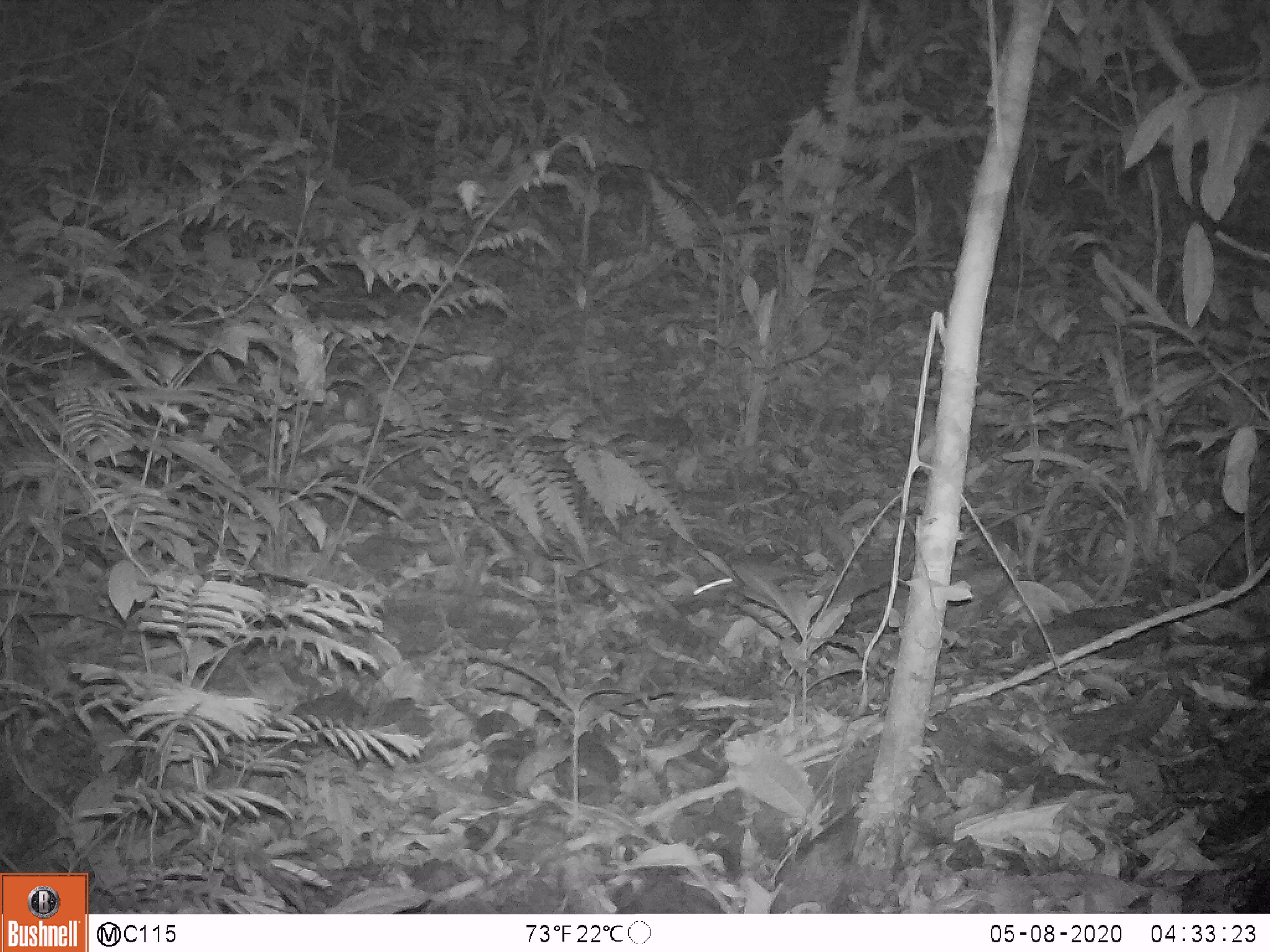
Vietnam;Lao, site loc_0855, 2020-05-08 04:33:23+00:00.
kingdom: Animalia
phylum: Chordata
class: Mammalia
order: Rodentia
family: Muridae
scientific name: Muridae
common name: old-world mice and rats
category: unidentified murid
Unidentified murid (old-world mice and rats) (Muridae). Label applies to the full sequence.